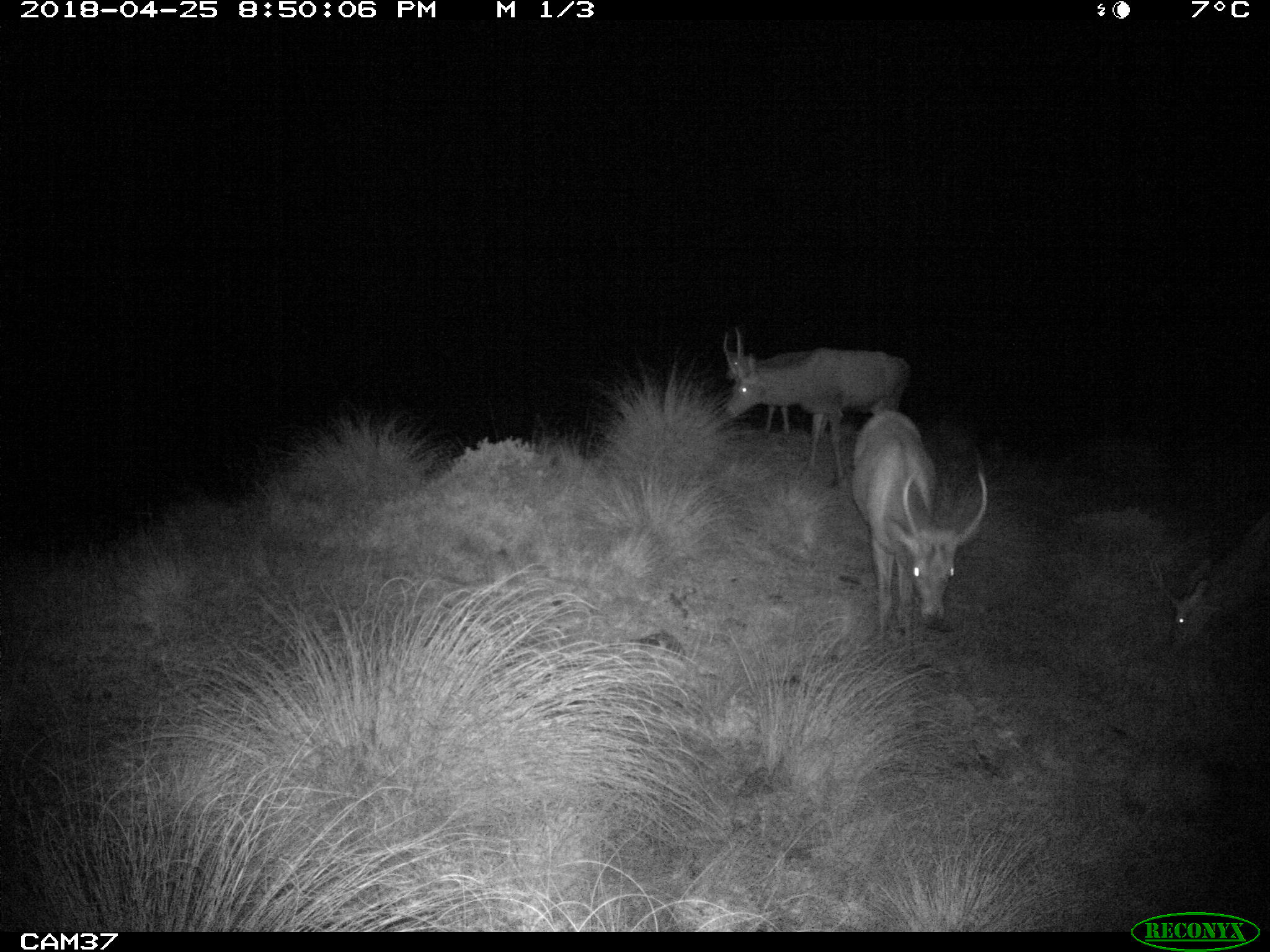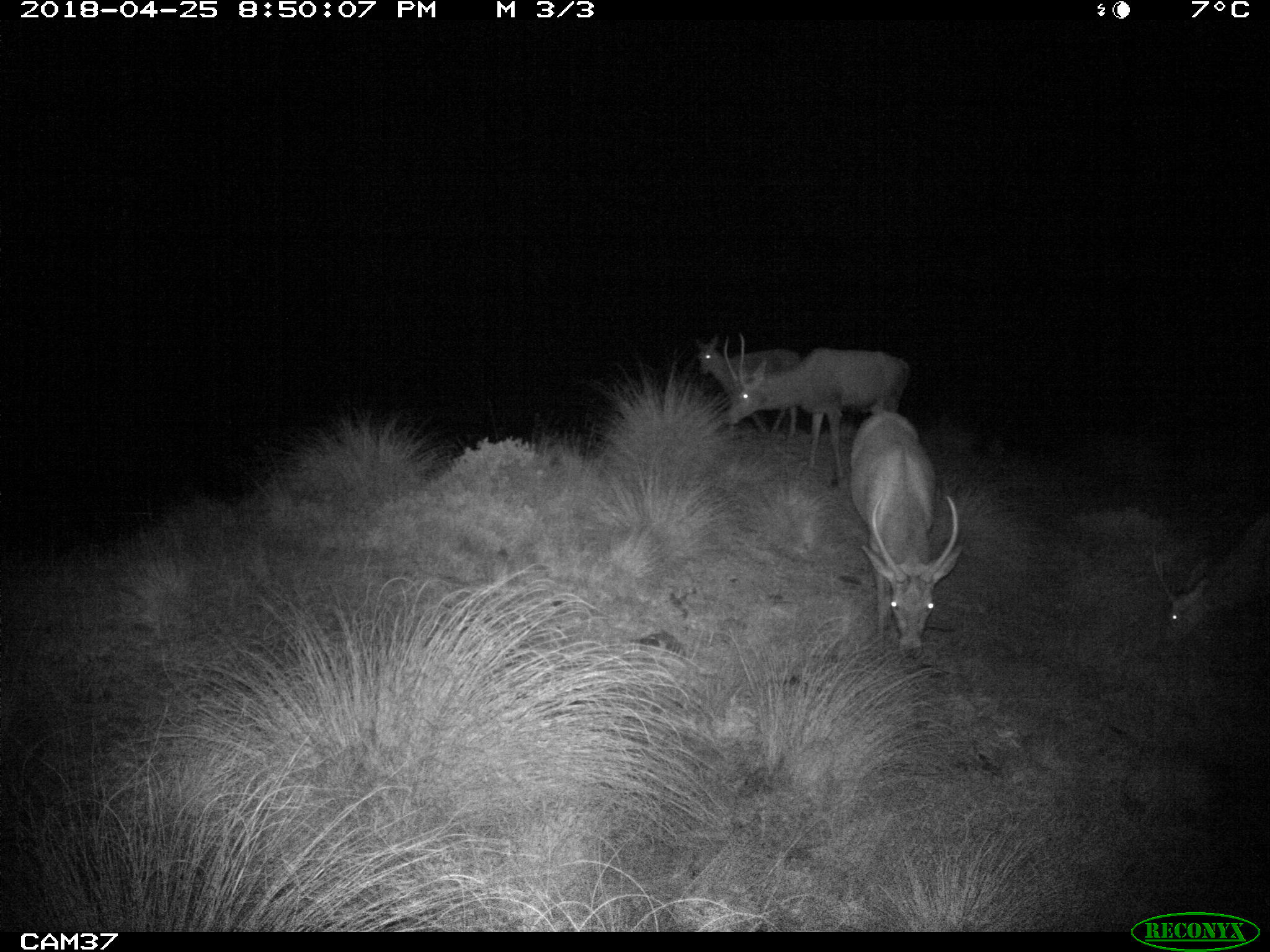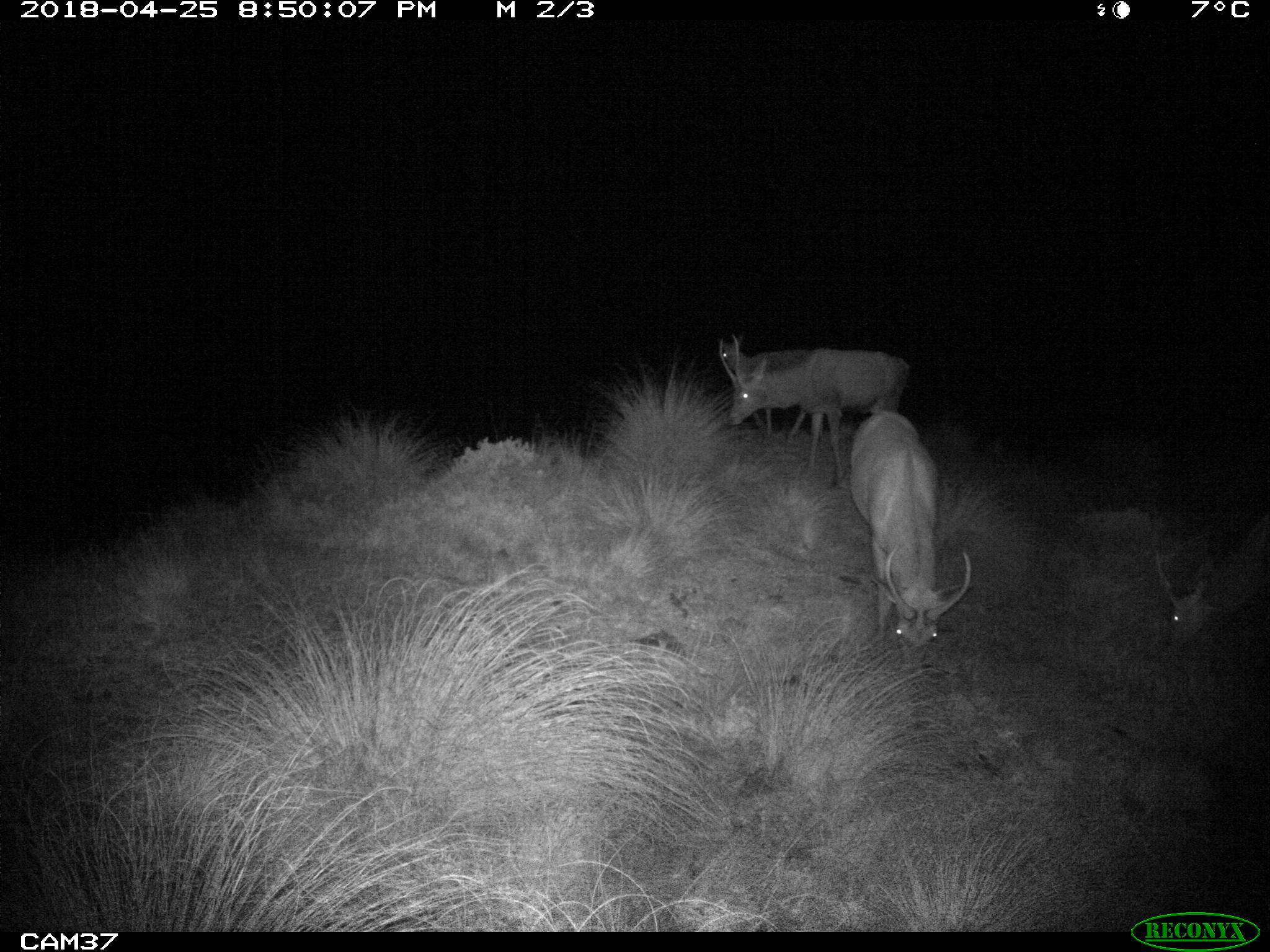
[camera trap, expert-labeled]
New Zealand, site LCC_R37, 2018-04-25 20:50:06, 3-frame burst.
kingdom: Animalia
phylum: Chordata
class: Mammalia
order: Artiodactyla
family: Cervidae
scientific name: Cervidae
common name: deer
Deer (Cervidae).